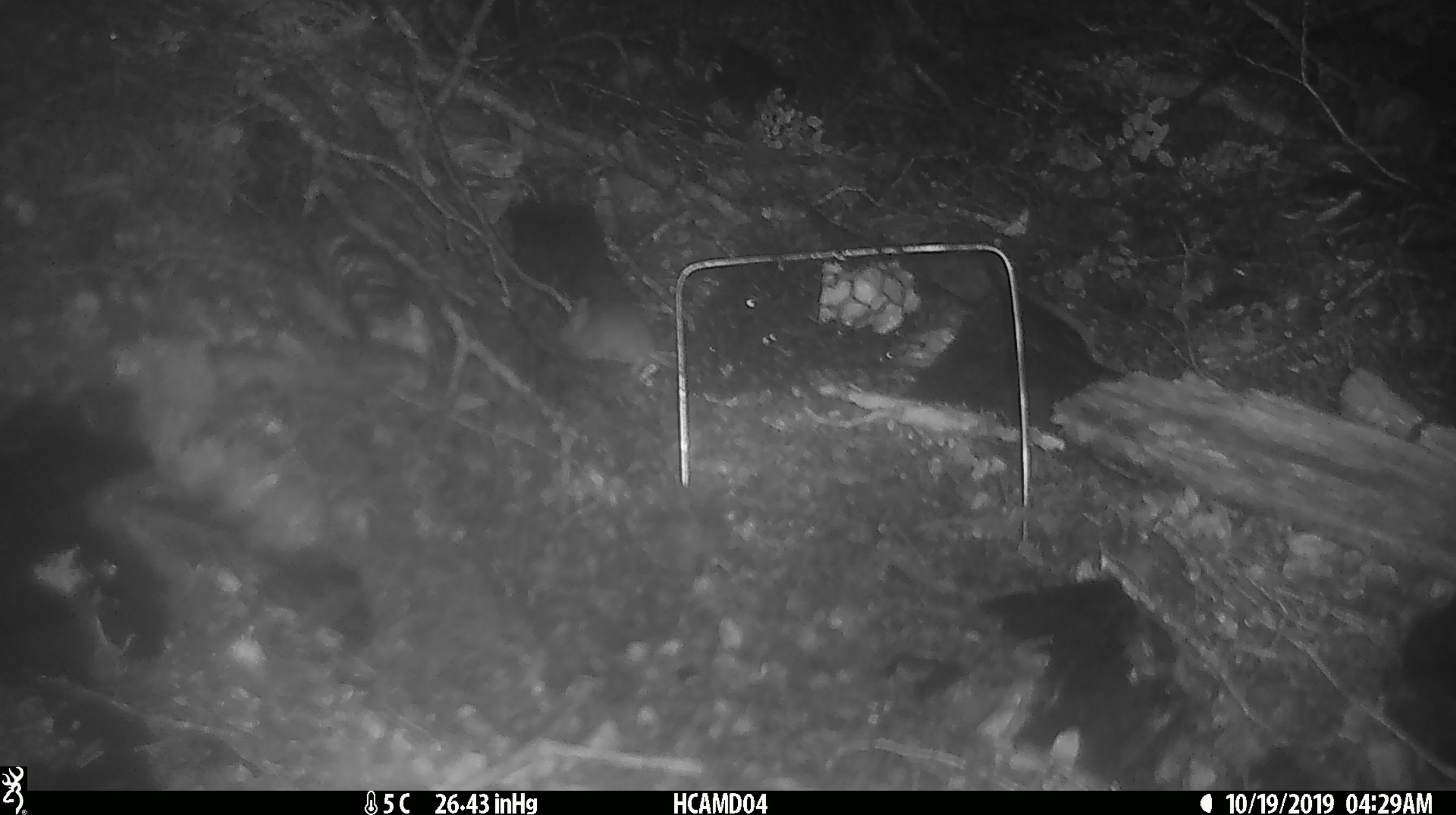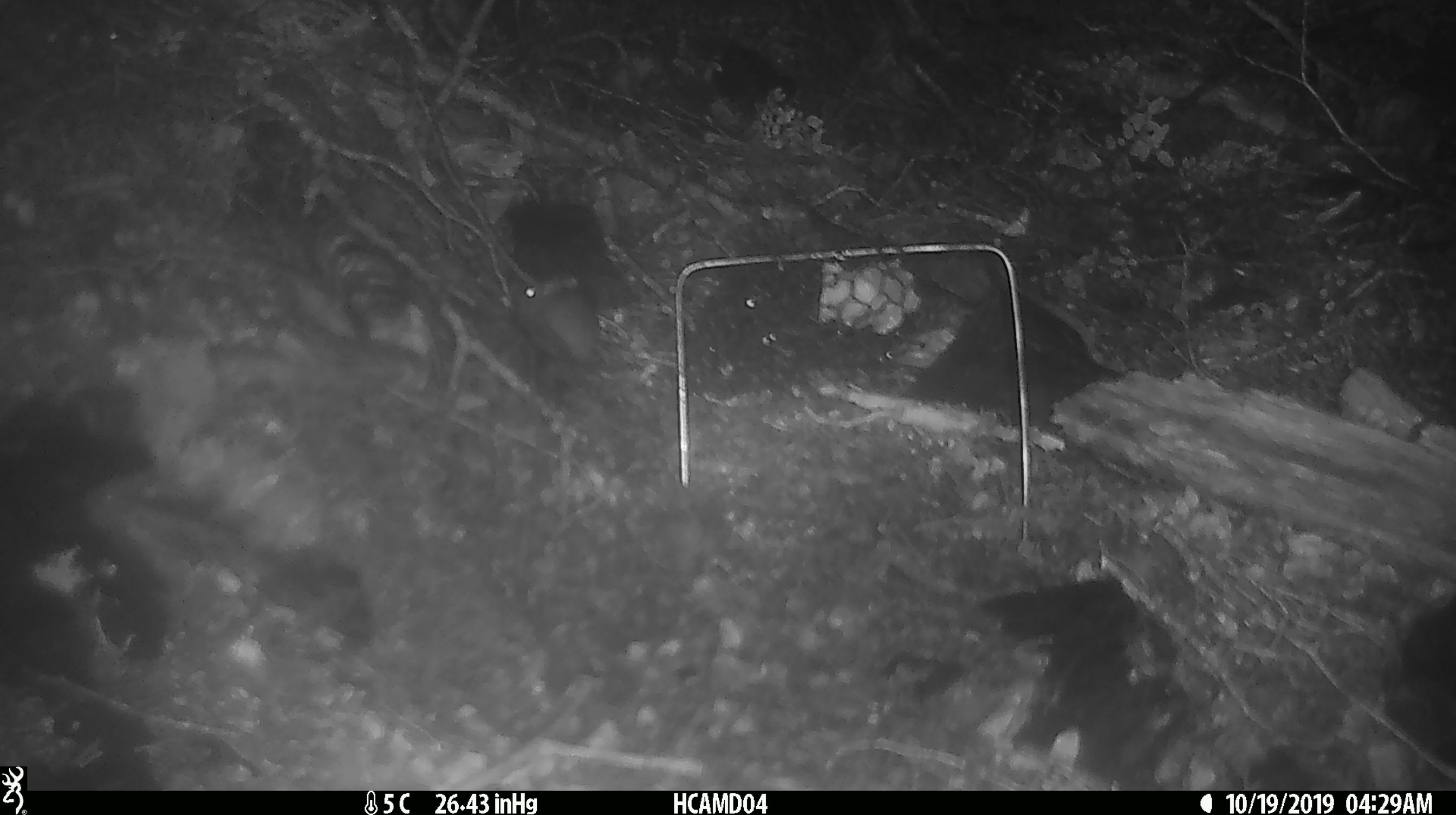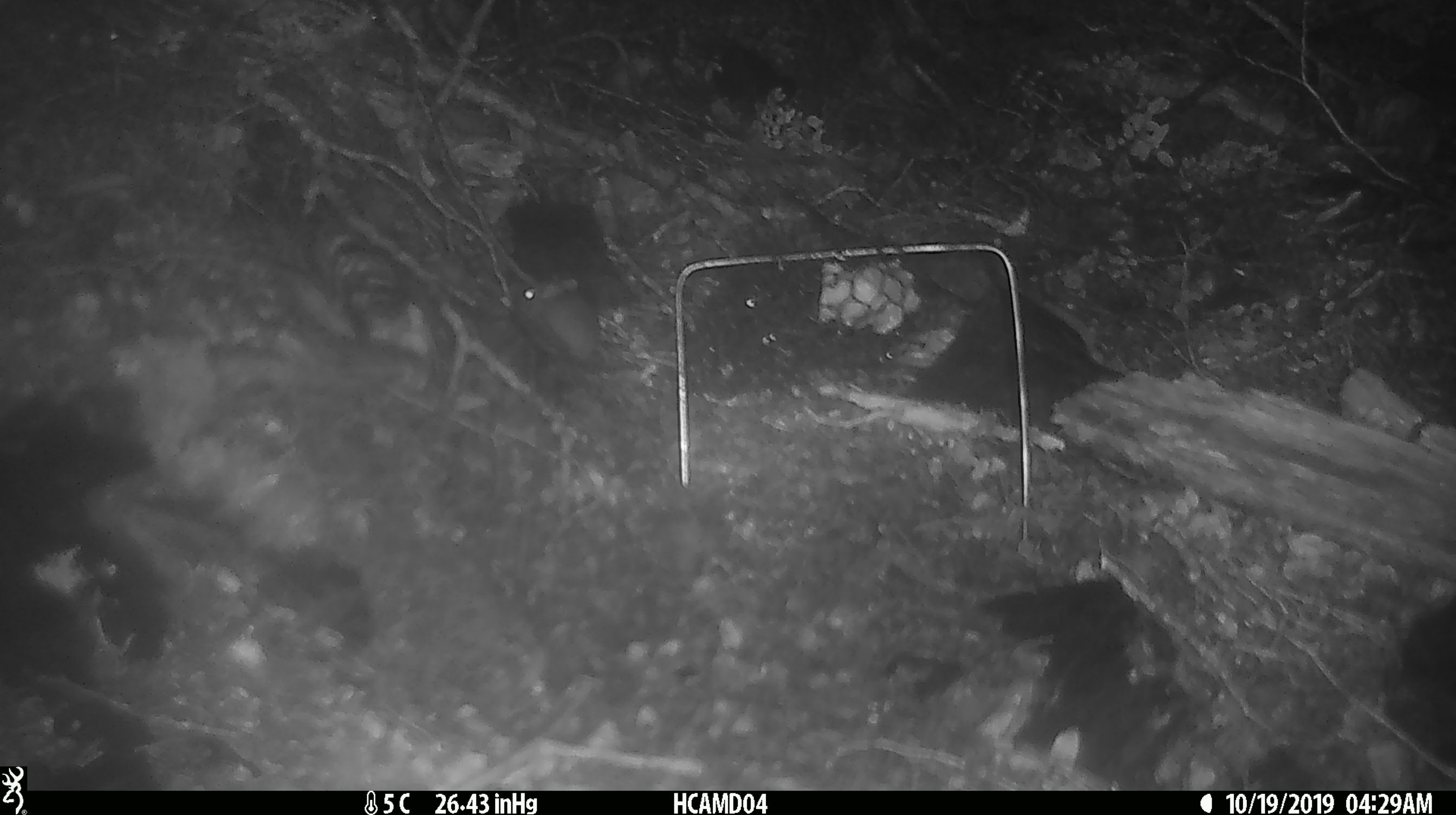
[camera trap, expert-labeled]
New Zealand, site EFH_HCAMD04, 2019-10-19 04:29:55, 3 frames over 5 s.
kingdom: Animalia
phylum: Chordata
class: Mammalia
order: Rodentia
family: Muridae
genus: Mus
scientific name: Mus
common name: mouse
Mouse (Mus).